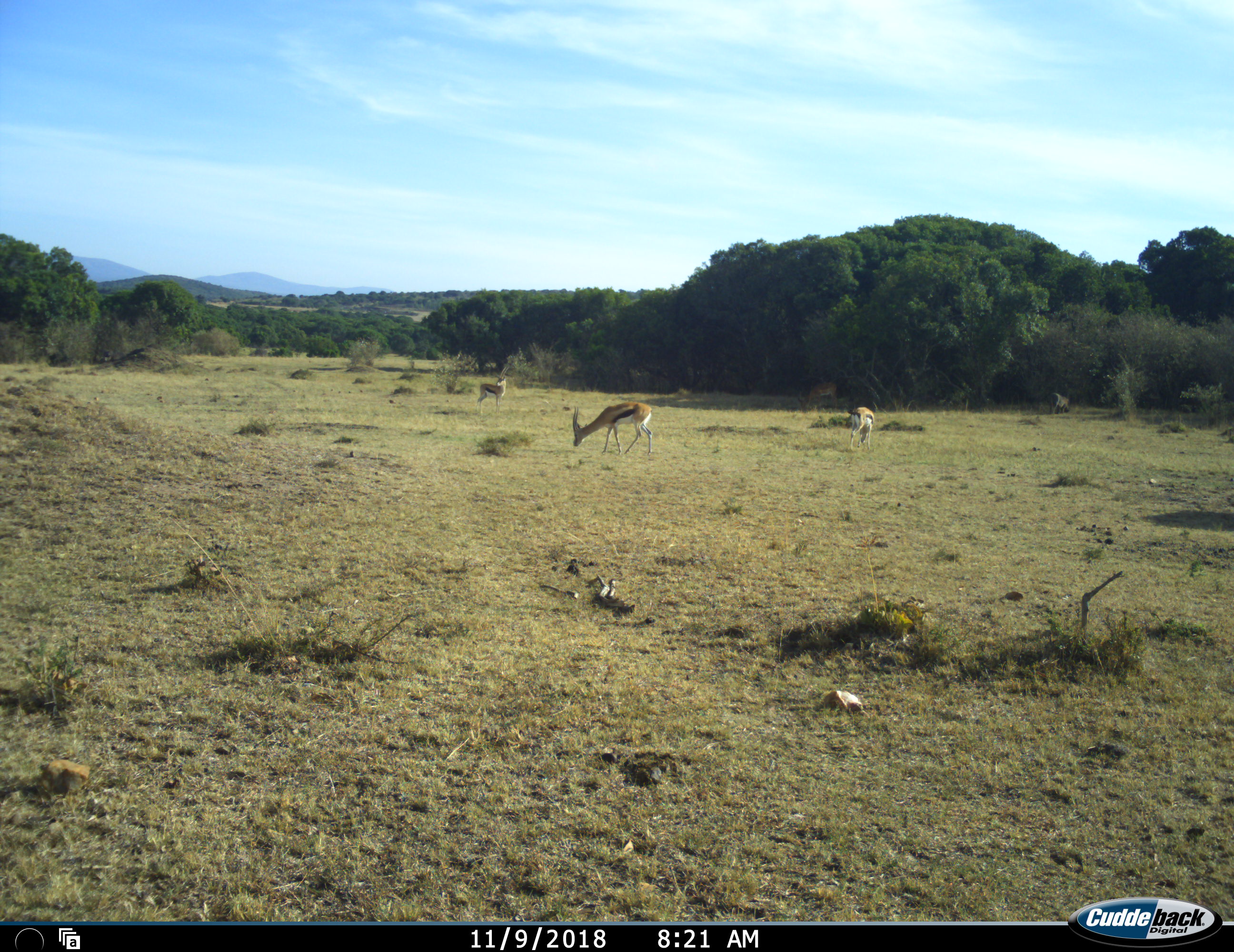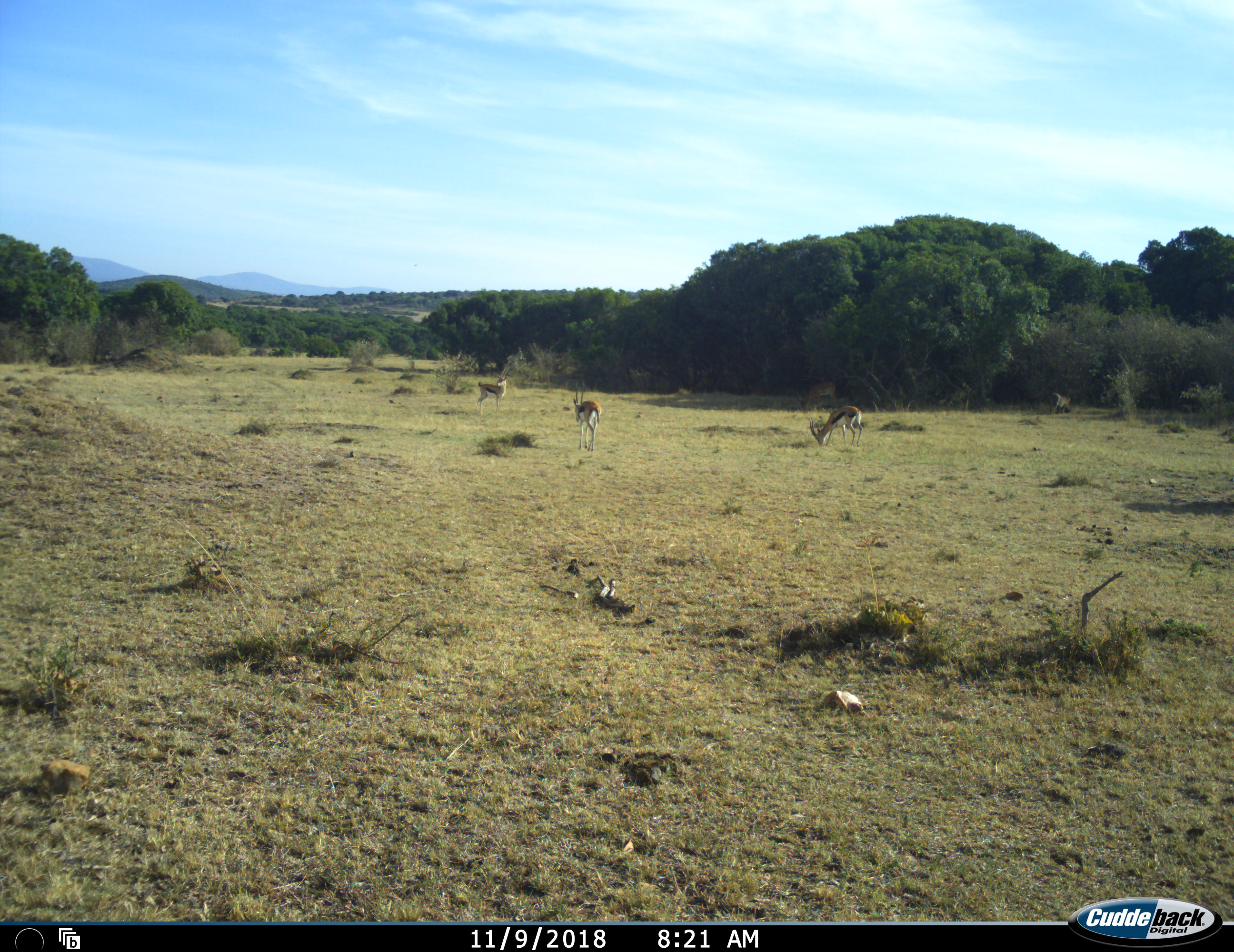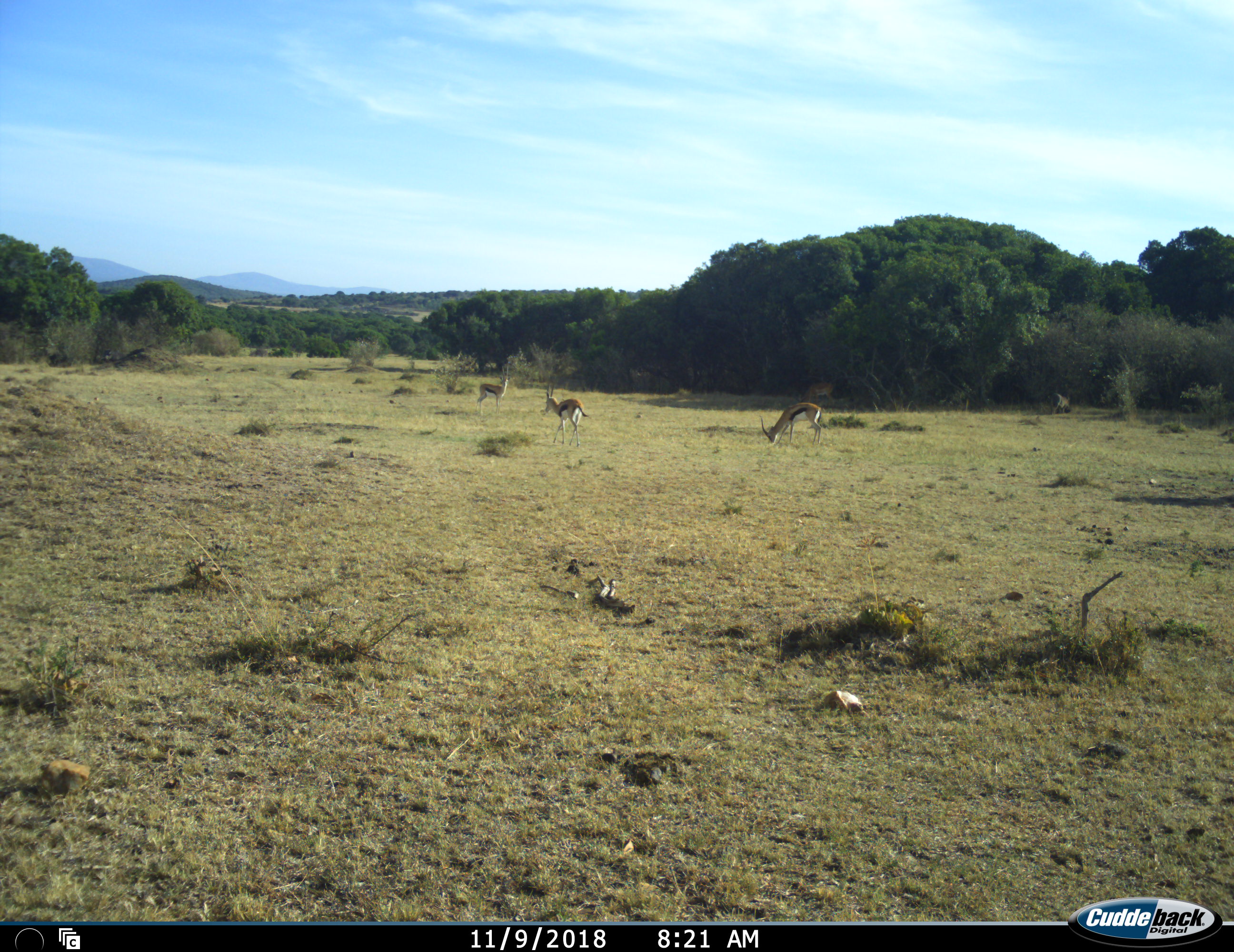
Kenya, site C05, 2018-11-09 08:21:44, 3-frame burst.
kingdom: Animalia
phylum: Chordata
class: Mammalia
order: Artiodactyla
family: Bovidae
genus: Eudorcas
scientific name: Eudorcas thomsonii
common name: thomson's gazelle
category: gazellethomsons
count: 3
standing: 60%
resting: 0%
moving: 80%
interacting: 0%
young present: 0%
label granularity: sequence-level